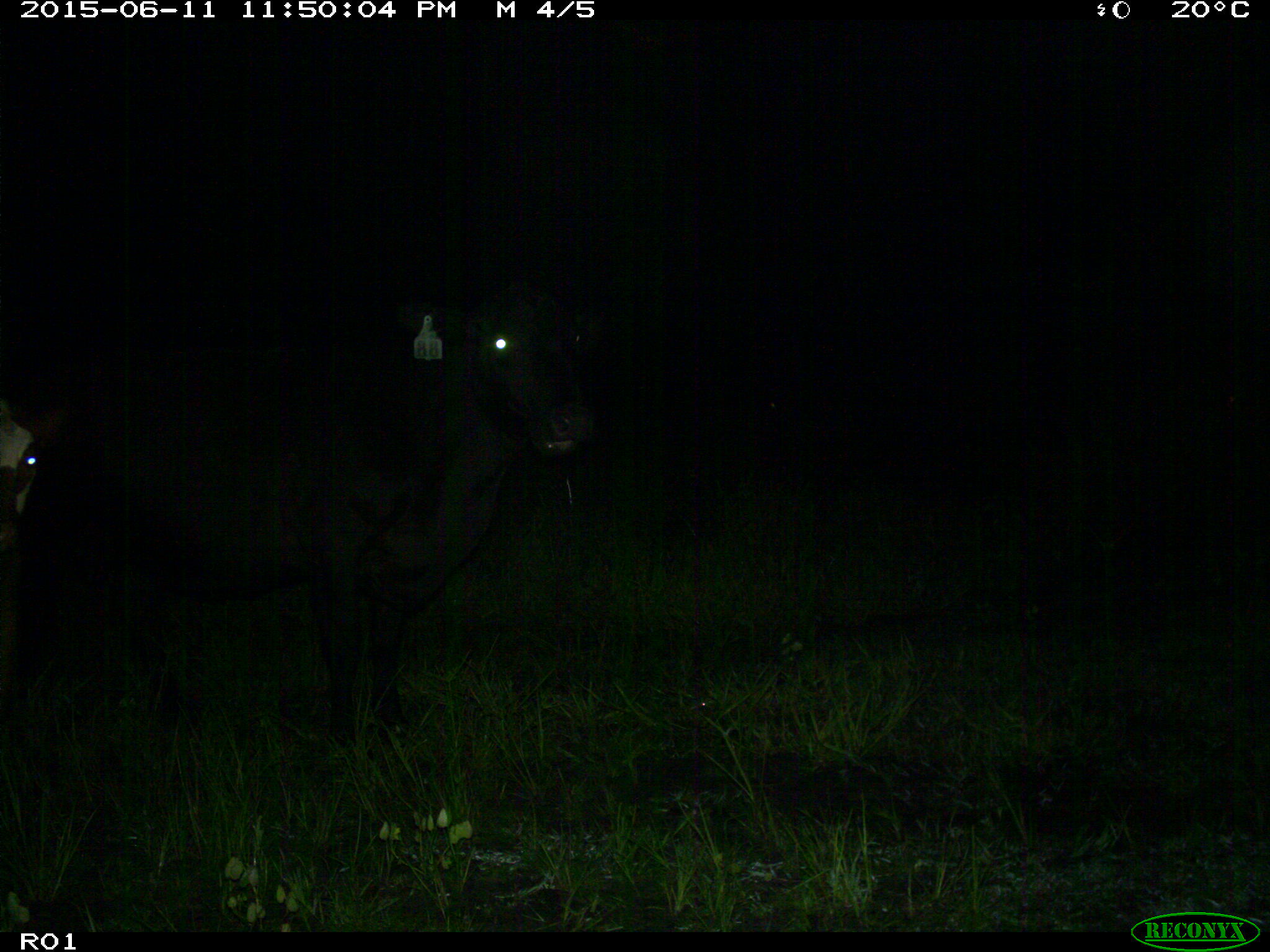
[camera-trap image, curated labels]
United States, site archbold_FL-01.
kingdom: Animalia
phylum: Chordata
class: Mammalia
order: Artiodactyla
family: Bovidae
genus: Bos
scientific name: Bos taurus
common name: domestic cow